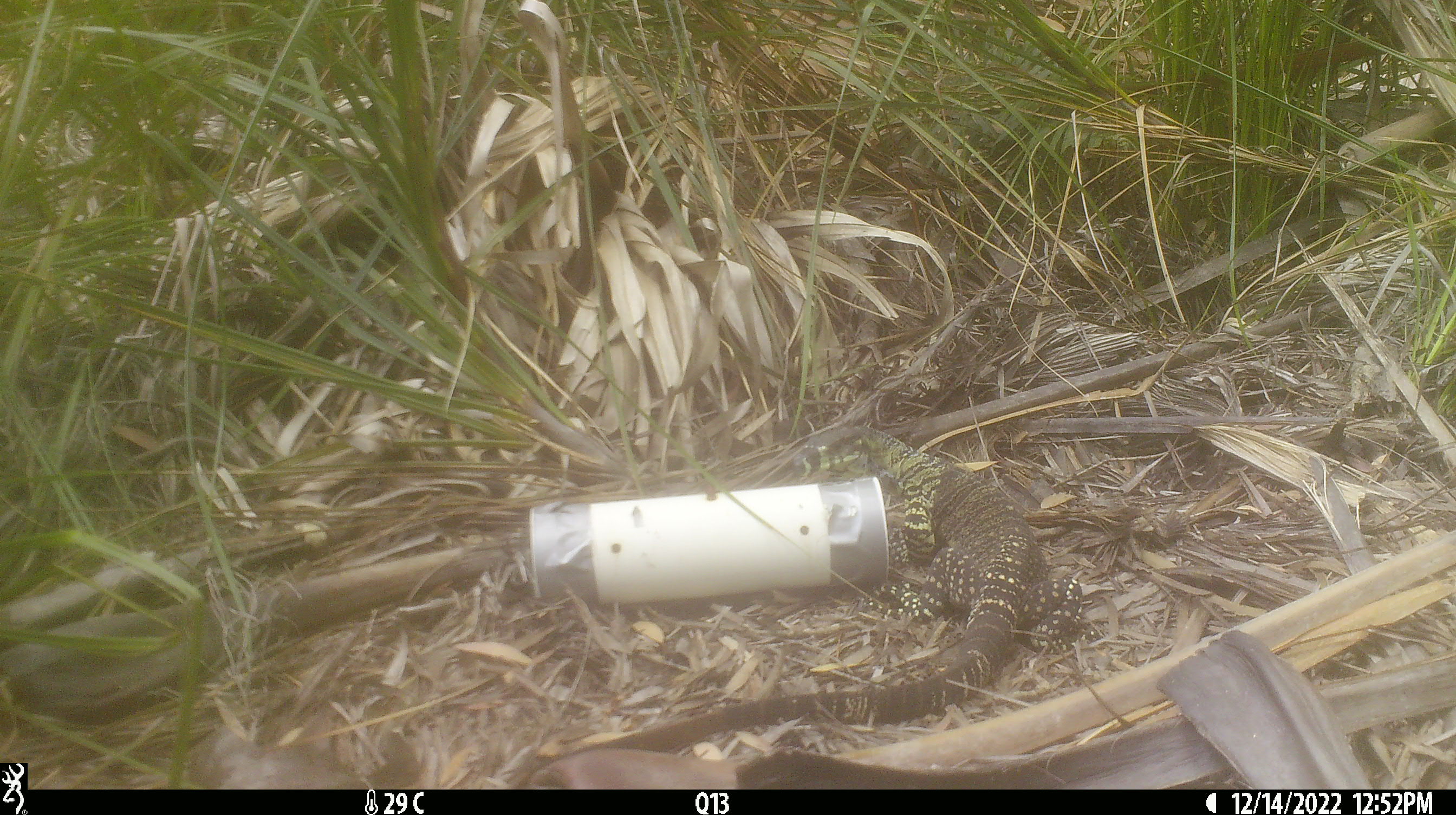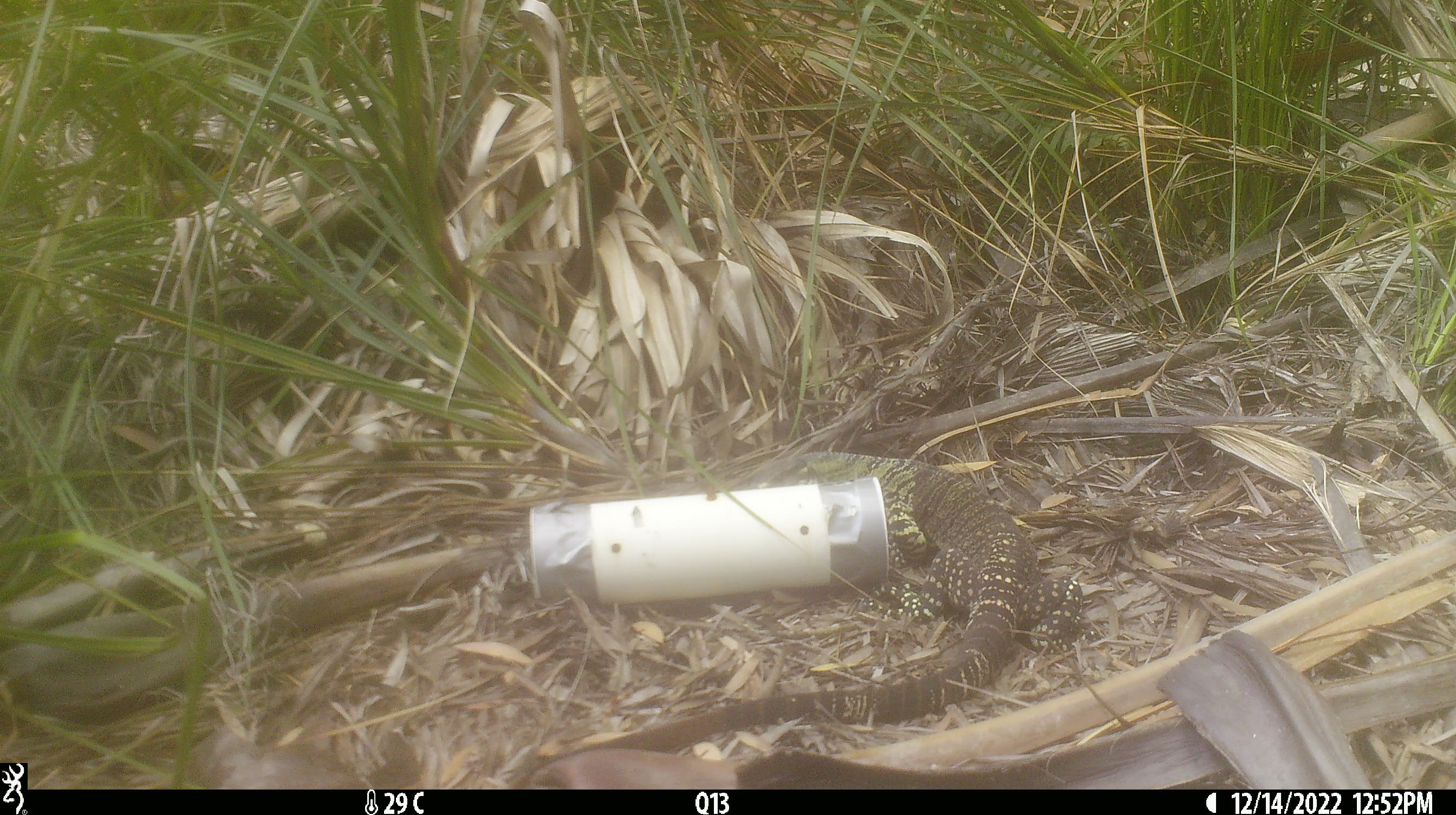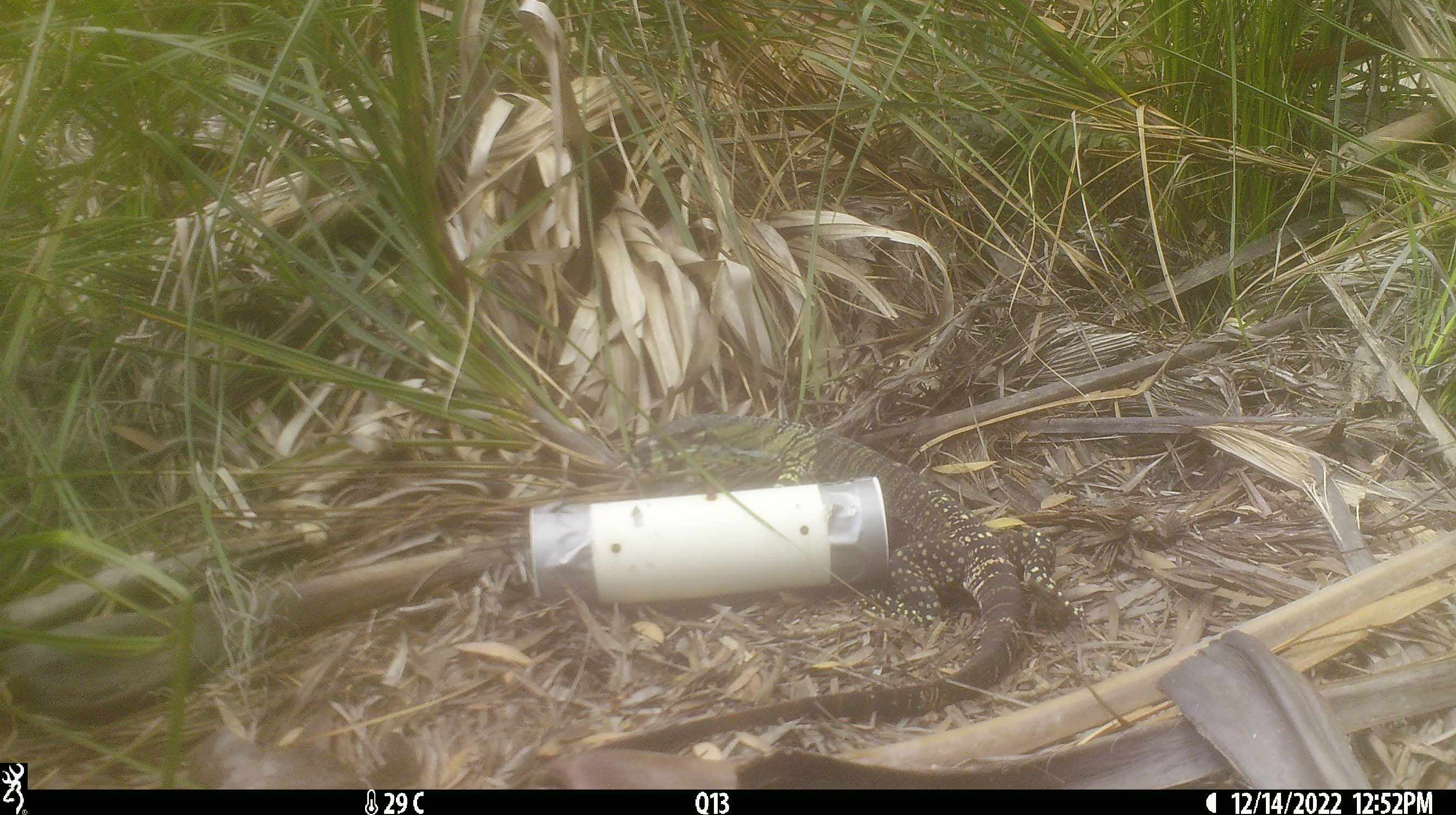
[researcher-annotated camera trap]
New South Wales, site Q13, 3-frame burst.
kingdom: Animalia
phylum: Chordata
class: Reptilia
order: Squamata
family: Varanidae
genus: Varanus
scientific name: Varanus varius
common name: lace monitor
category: goanna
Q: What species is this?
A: Goanna (lace monitor) (Varanus varius).